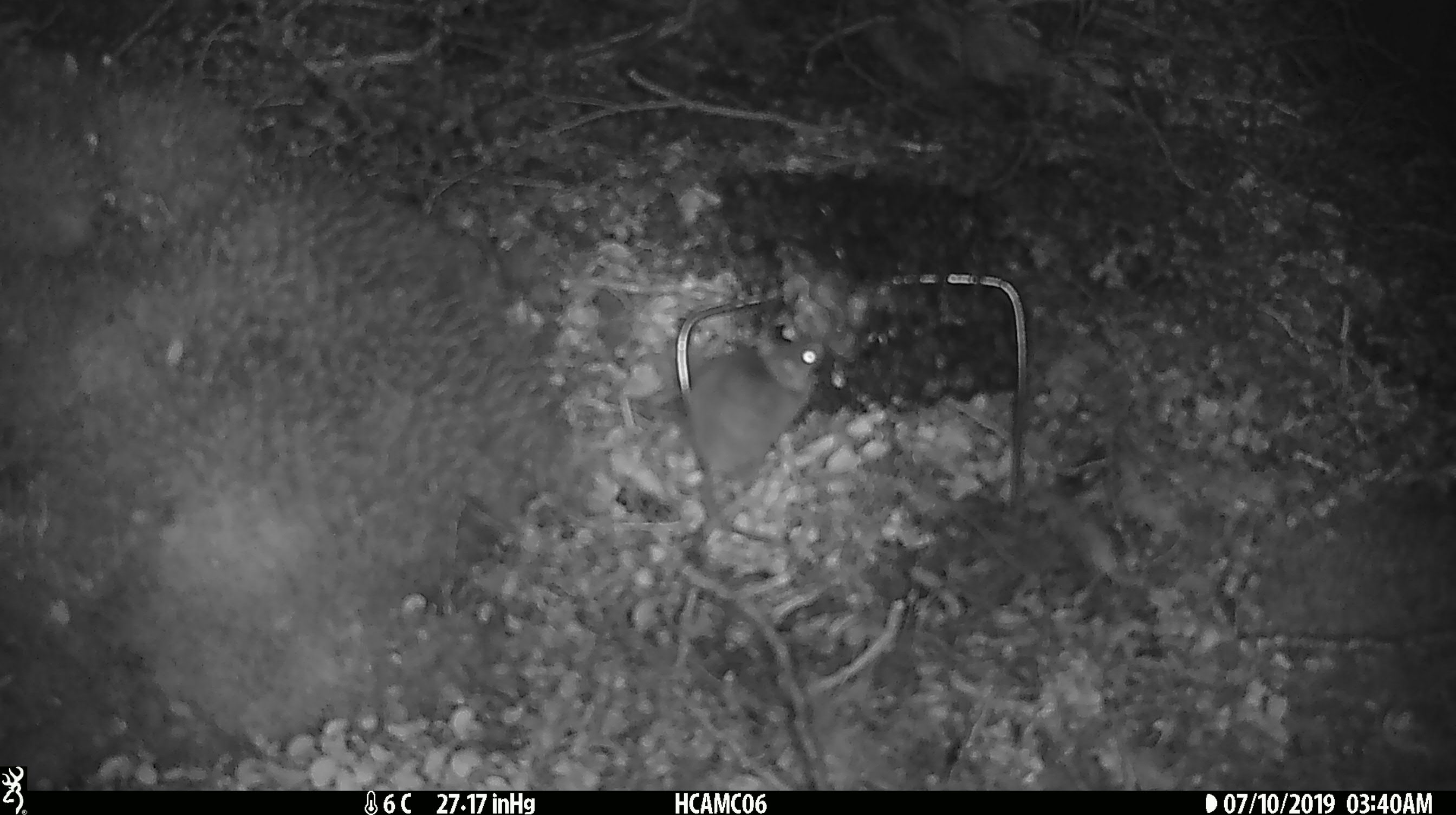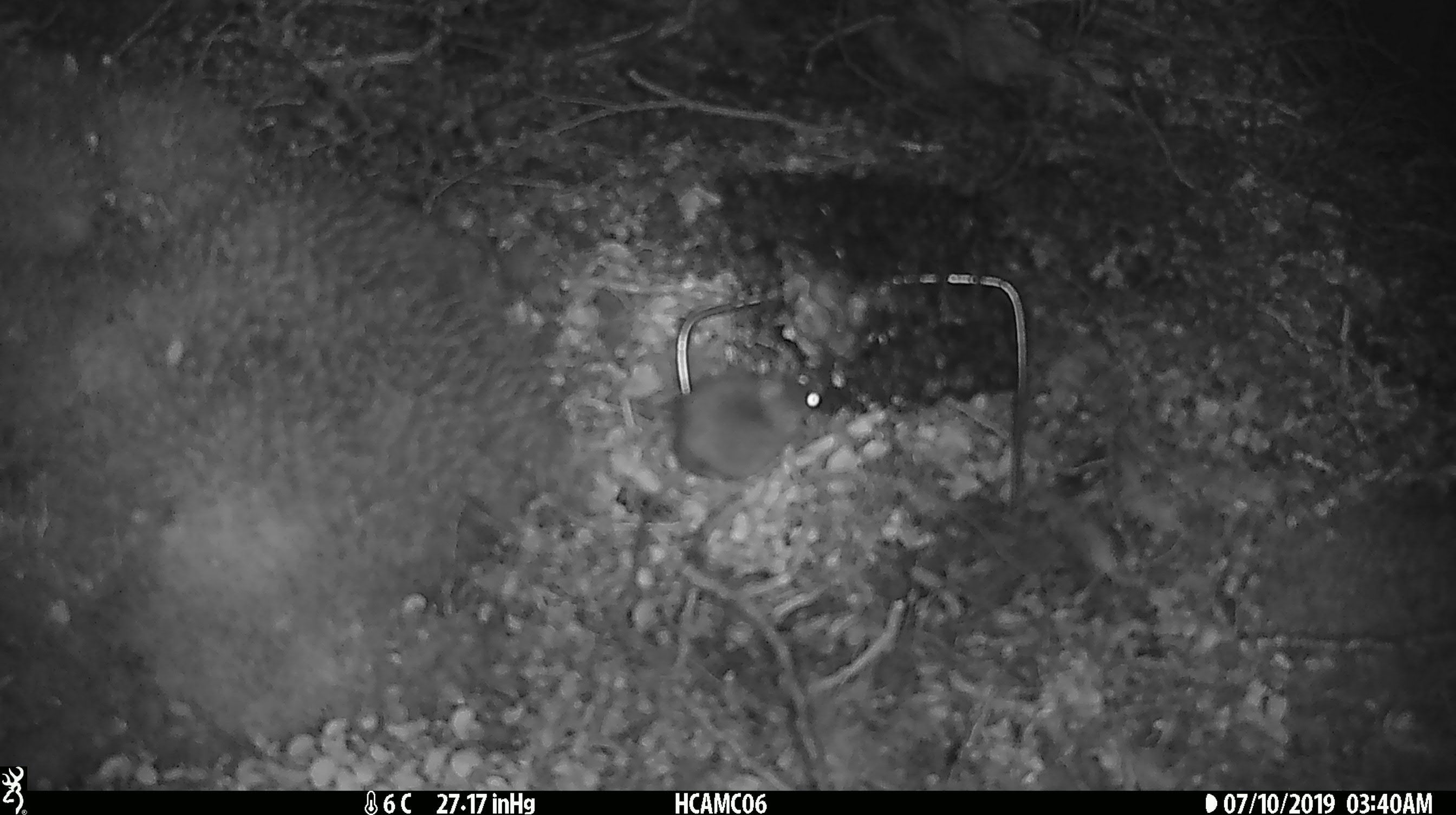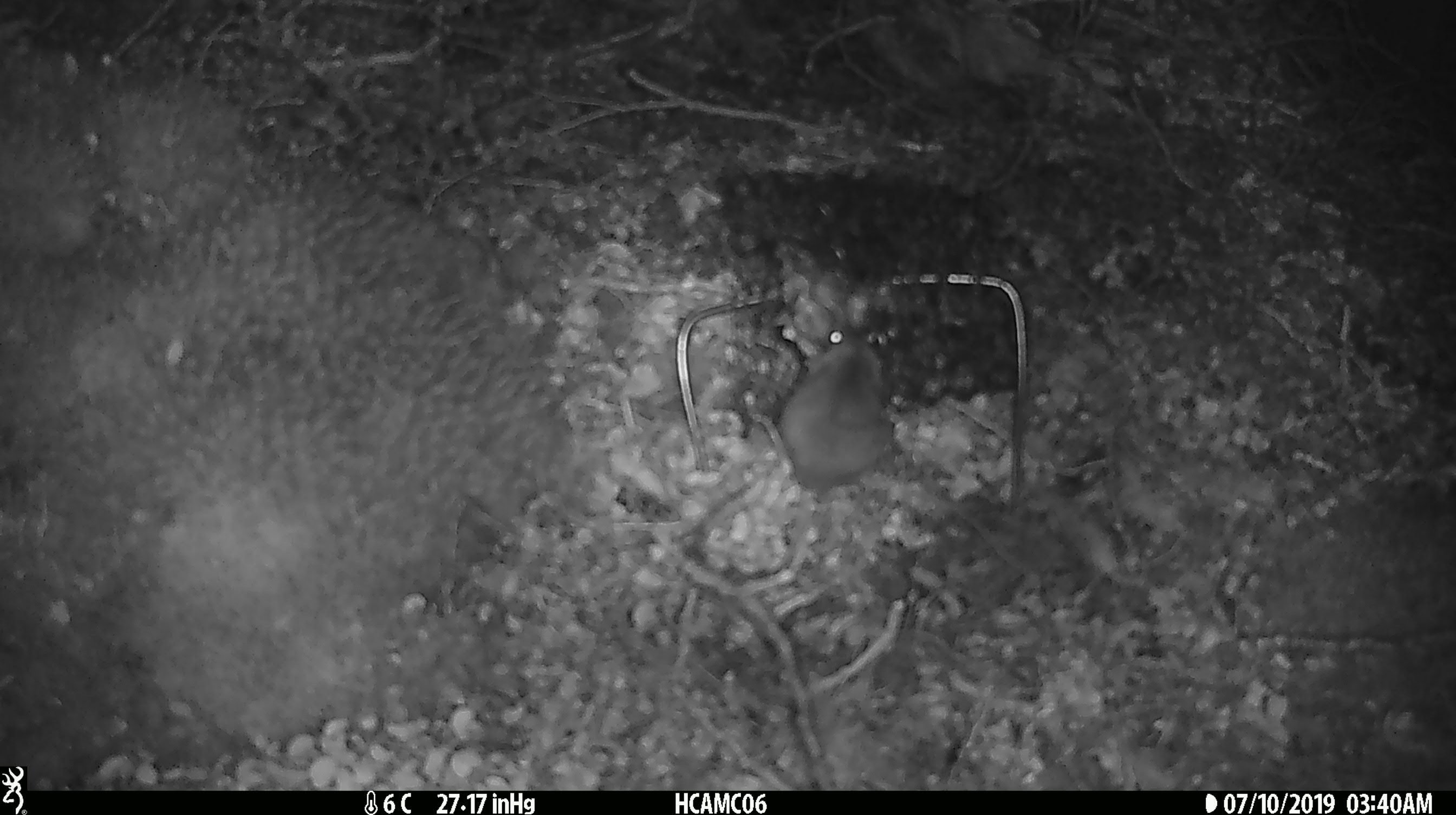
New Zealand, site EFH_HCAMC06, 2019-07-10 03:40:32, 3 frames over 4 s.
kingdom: Animalia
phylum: Chordata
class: Mammalia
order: Rodentia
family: Muridae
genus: Mus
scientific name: Mus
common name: mouse